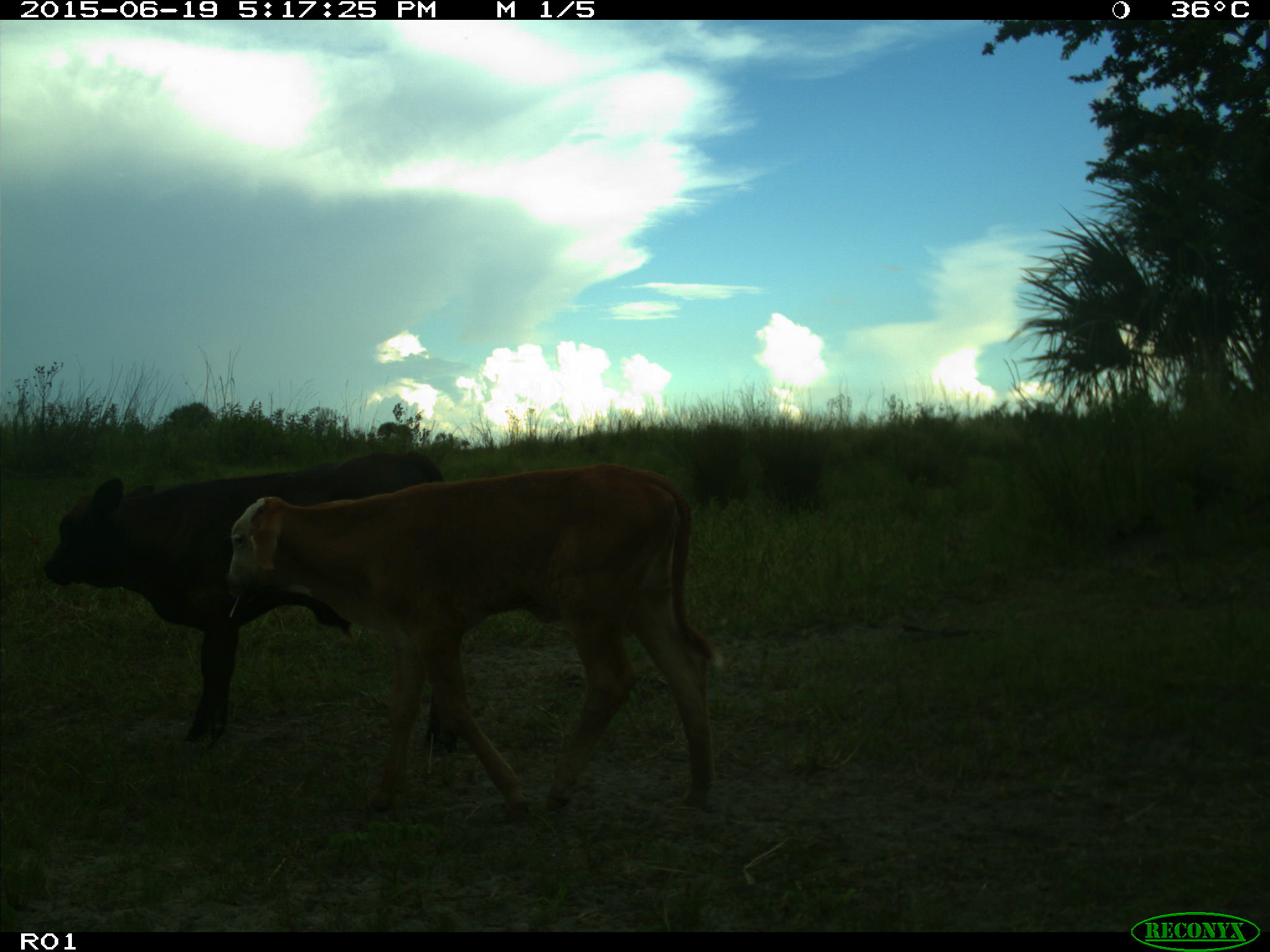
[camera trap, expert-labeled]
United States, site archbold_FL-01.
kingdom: Animalia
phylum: Chordata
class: Mammalia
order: Artiodactyla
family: Bovidae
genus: Bos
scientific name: Bos taurus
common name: domestic cow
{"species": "Bos taurus (domestic cow)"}